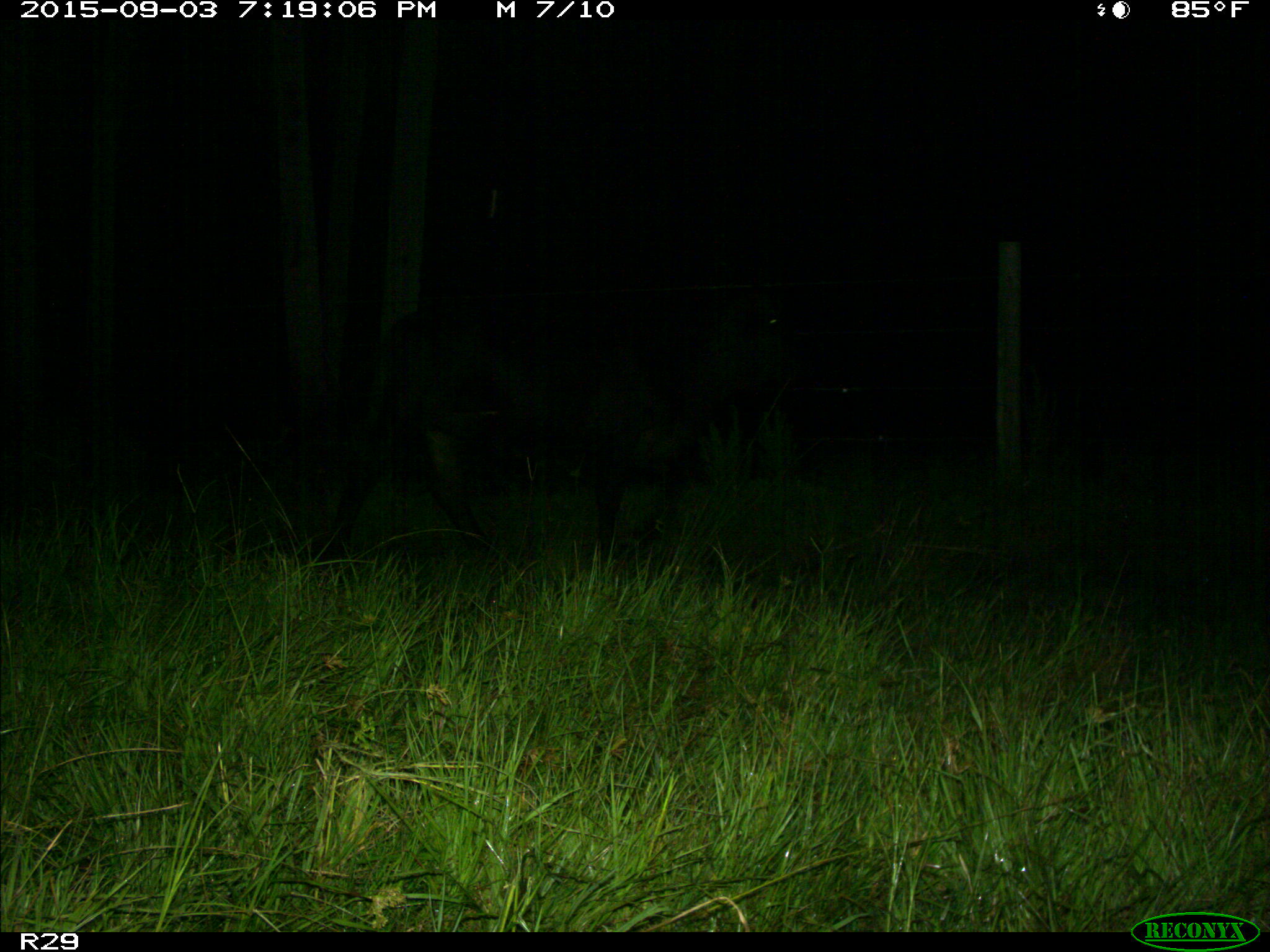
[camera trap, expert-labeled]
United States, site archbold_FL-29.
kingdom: Animalia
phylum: Chordata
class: Mammalia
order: Artiodactyla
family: Bovidae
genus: Bos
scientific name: Bos taurus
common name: domestic cow